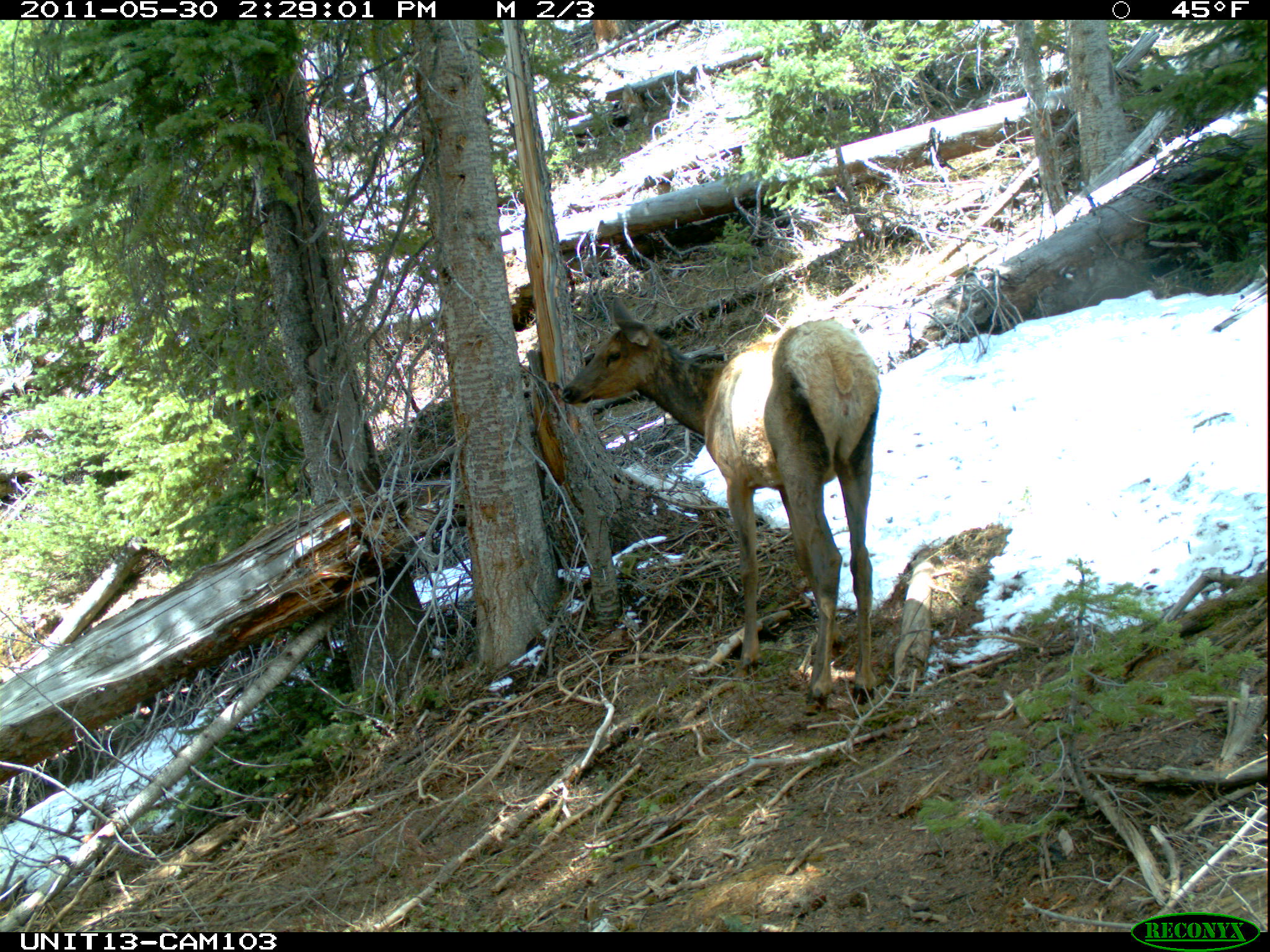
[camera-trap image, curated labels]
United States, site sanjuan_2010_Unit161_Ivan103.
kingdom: Animalia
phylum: Chordata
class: Mammalia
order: Artiodactyla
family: Cervidae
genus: Cervus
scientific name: Cervus elaphus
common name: red deer